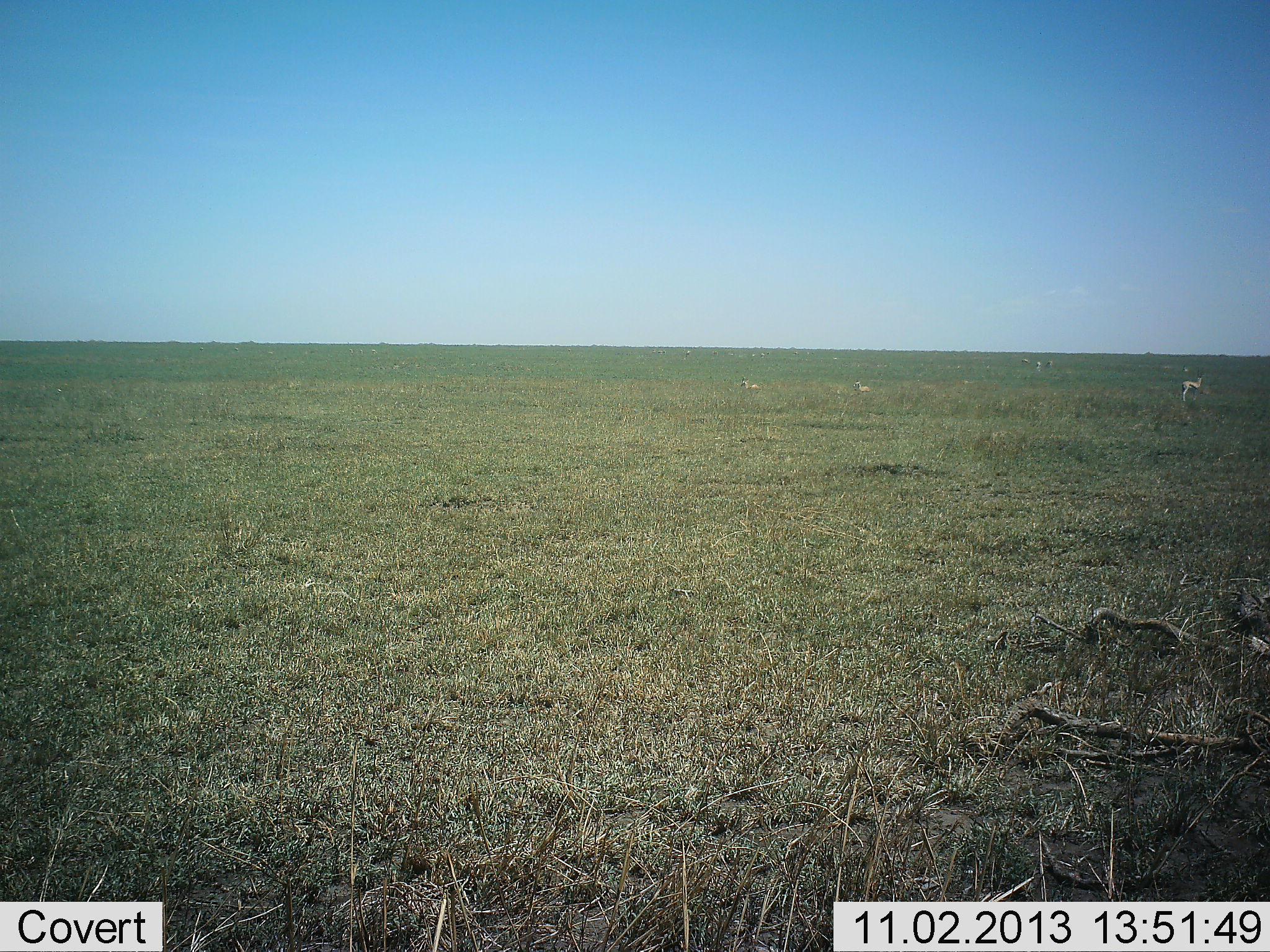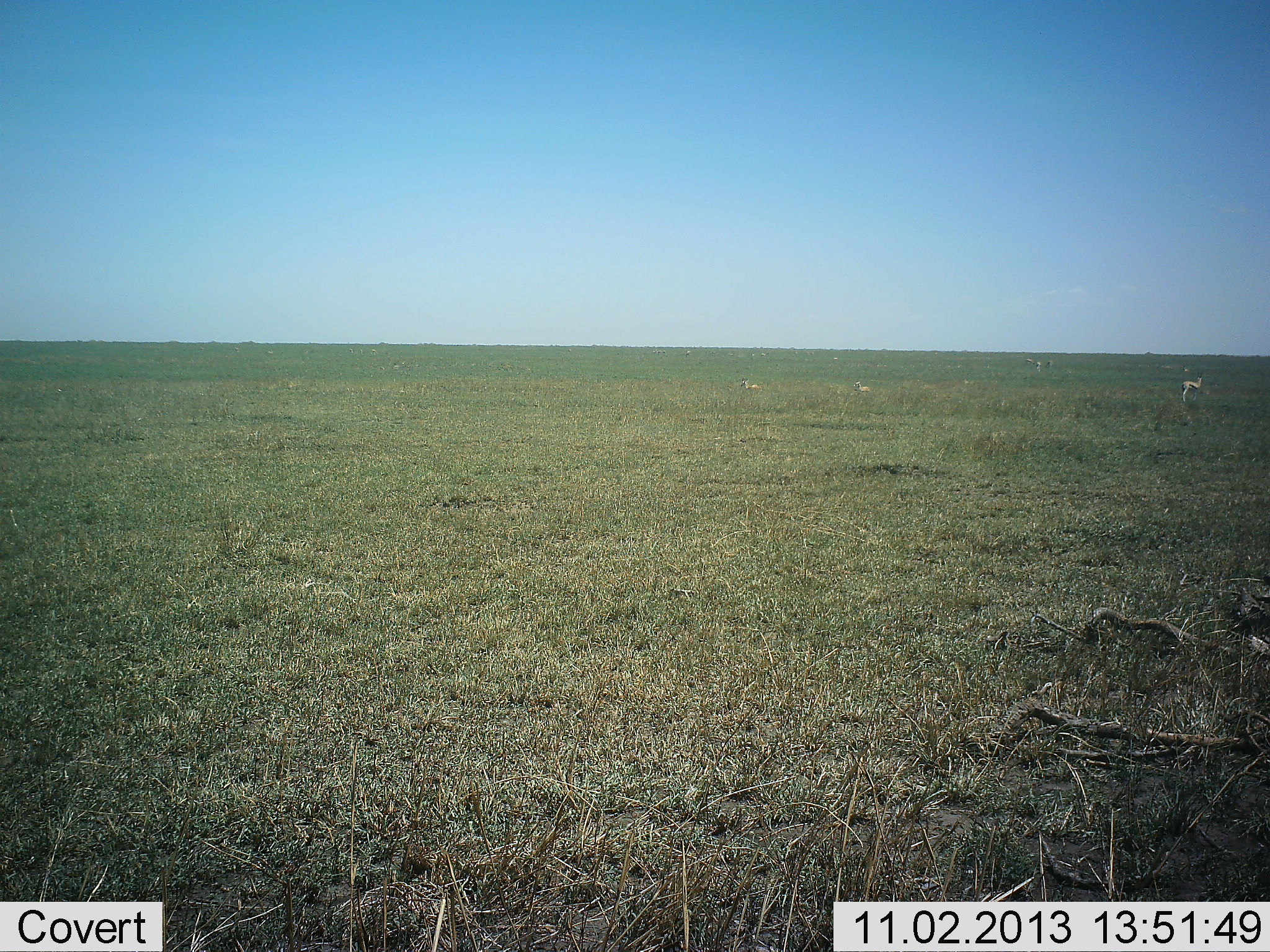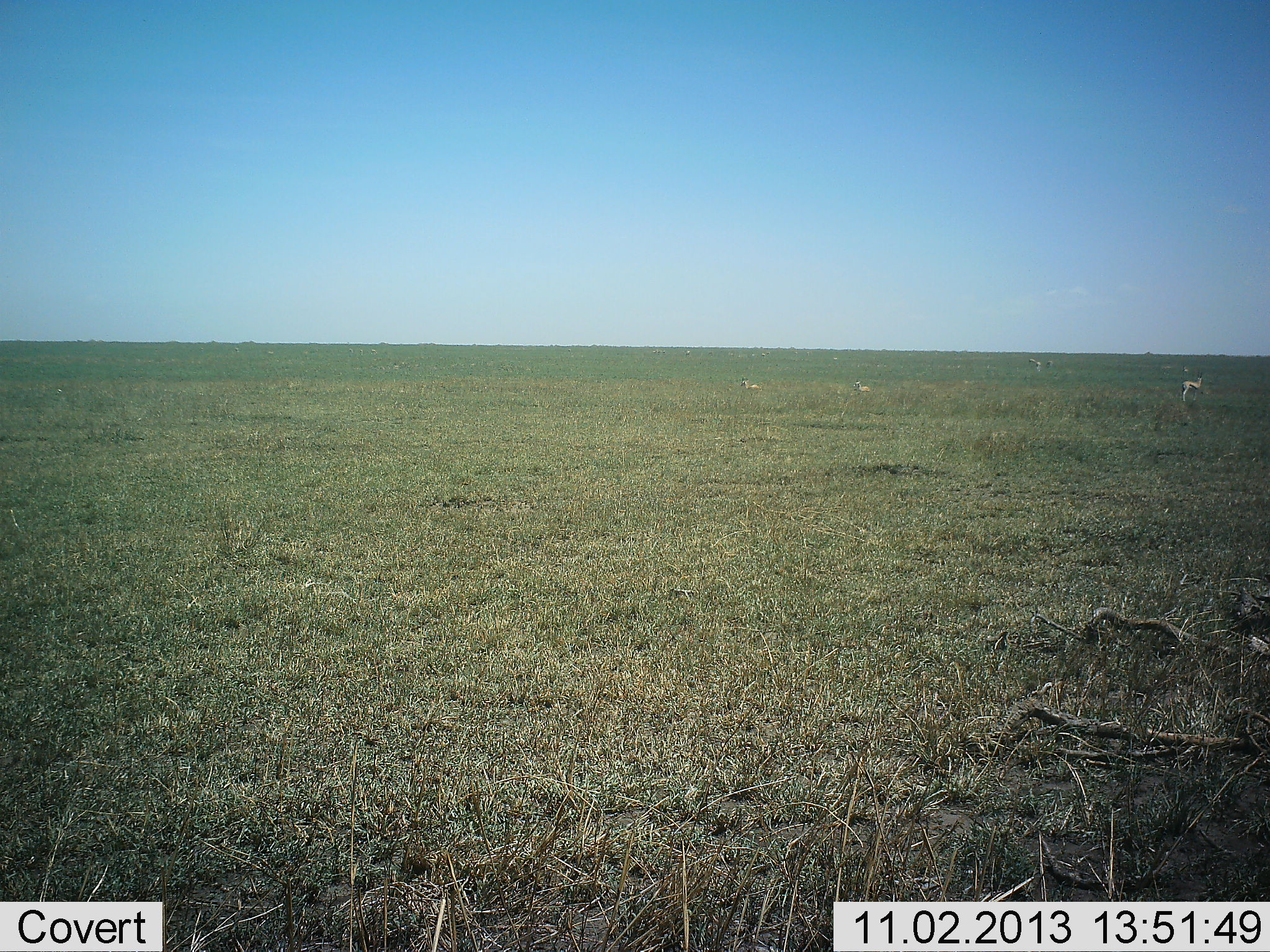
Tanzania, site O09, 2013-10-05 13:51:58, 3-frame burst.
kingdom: Animalia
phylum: Chordata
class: Mammalia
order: Artiodactyla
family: Bovidae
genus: Eudorcas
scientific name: Eudorcas thomsonii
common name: thomson's gazelle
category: gazellethomsons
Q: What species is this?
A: Gazellethomsons (thomson's gazelle) (Eudorcas thomsonii).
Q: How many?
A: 4.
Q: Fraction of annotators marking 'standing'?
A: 100%.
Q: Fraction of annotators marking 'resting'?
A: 44%.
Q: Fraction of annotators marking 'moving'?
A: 0%.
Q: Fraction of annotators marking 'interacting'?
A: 0%.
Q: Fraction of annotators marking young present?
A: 0%.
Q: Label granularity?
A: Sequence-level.